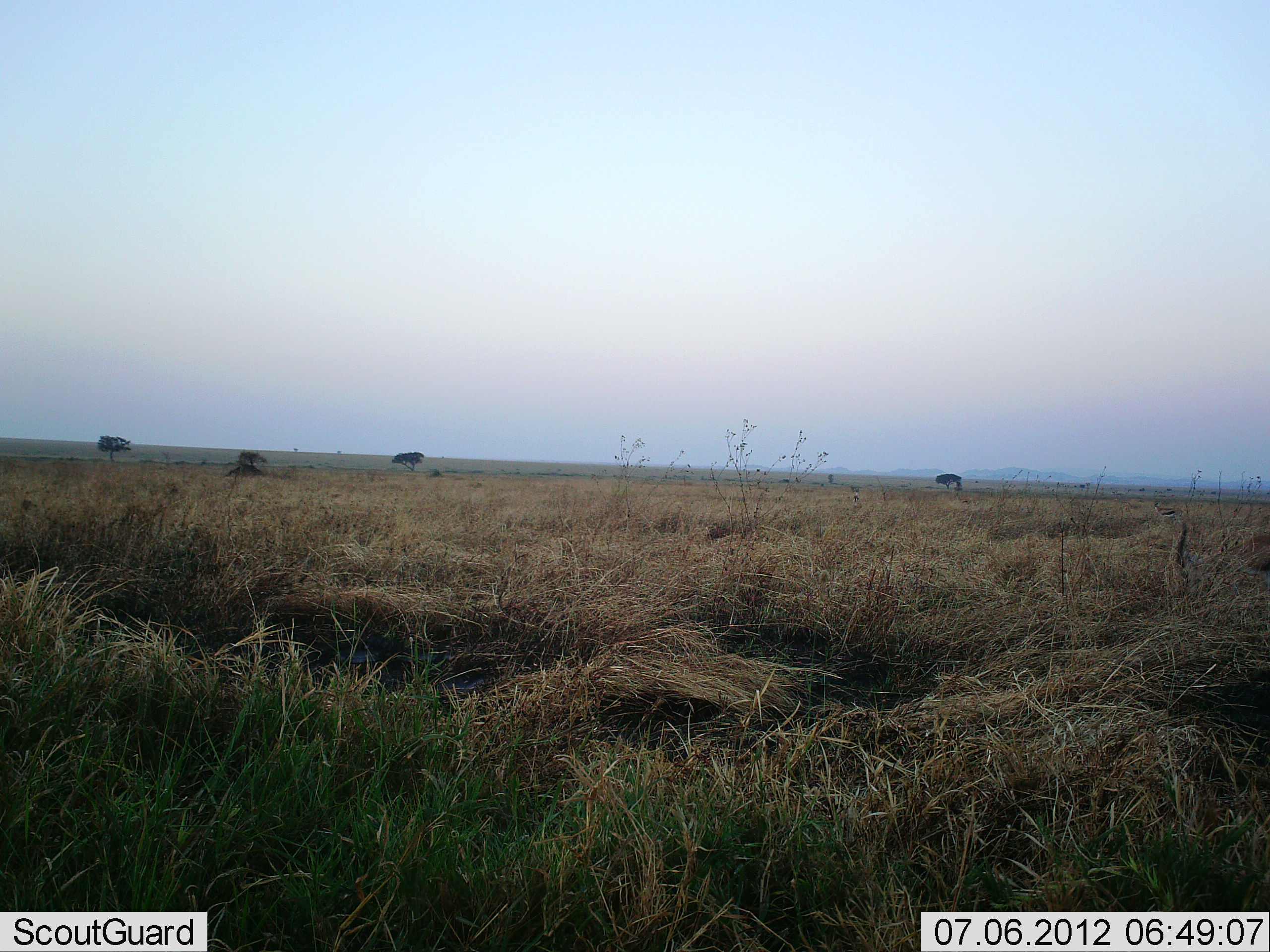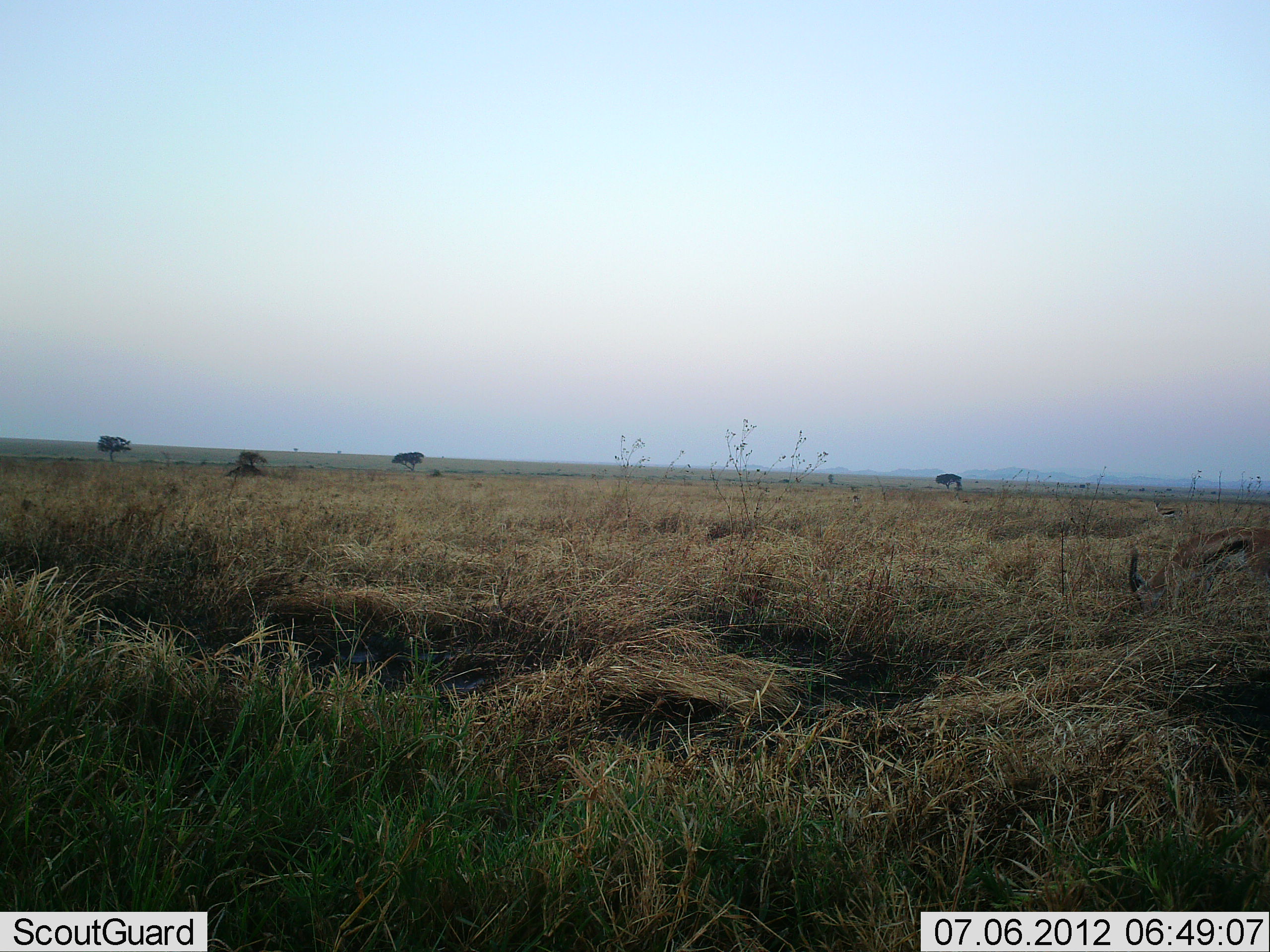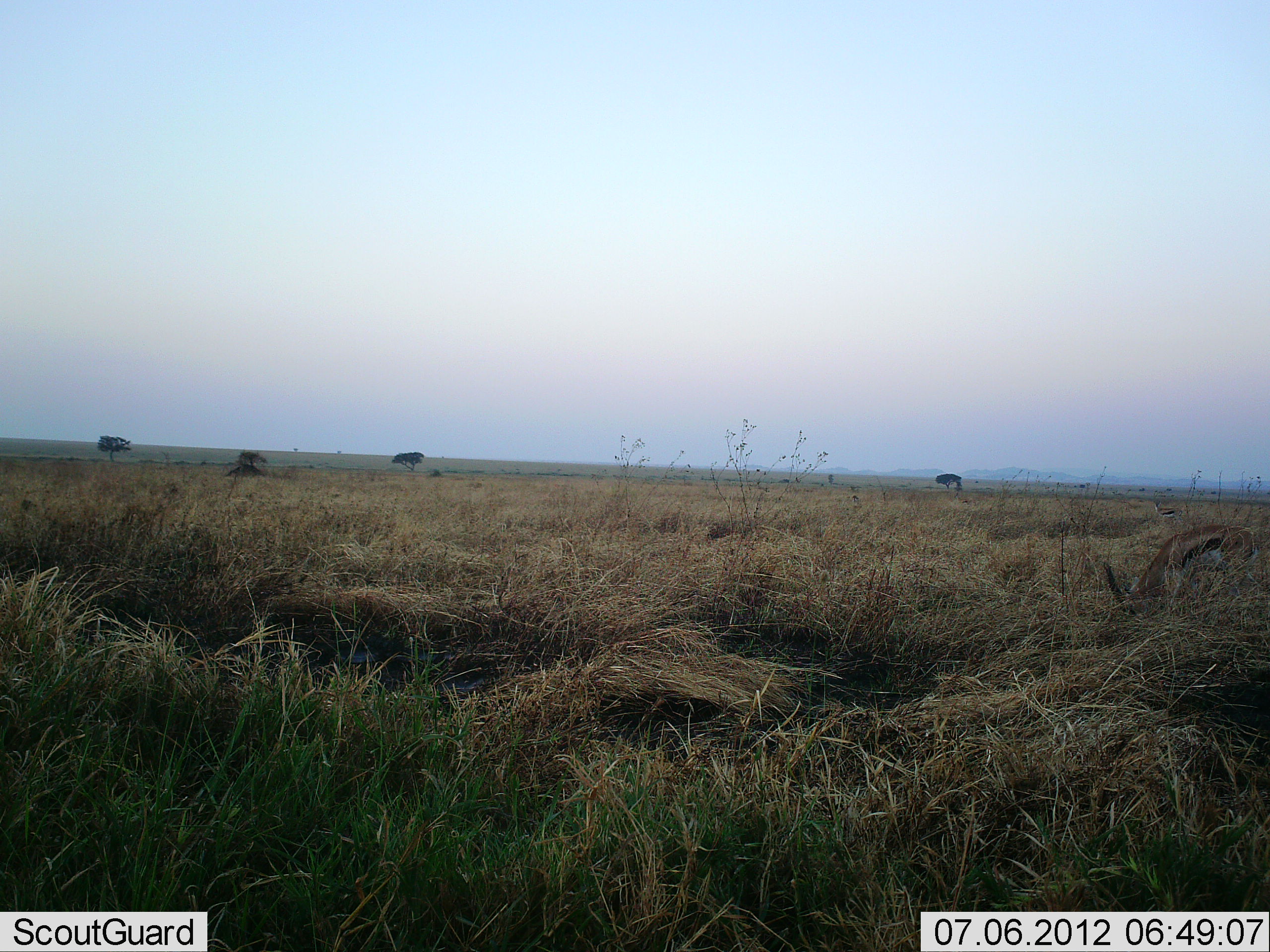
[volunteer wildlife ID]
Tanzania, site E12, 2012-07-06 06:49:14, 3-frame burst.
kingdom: Animalia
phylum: Chordata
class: Mammalia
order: Artiodactyla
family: Bovidae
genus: Eudorcas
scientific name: Eudorcas thomsonii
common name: thomson's gazelle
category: gazellethomsons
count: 1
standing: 30%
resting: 0%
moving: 30%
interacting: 0%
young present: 0%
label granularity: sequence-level